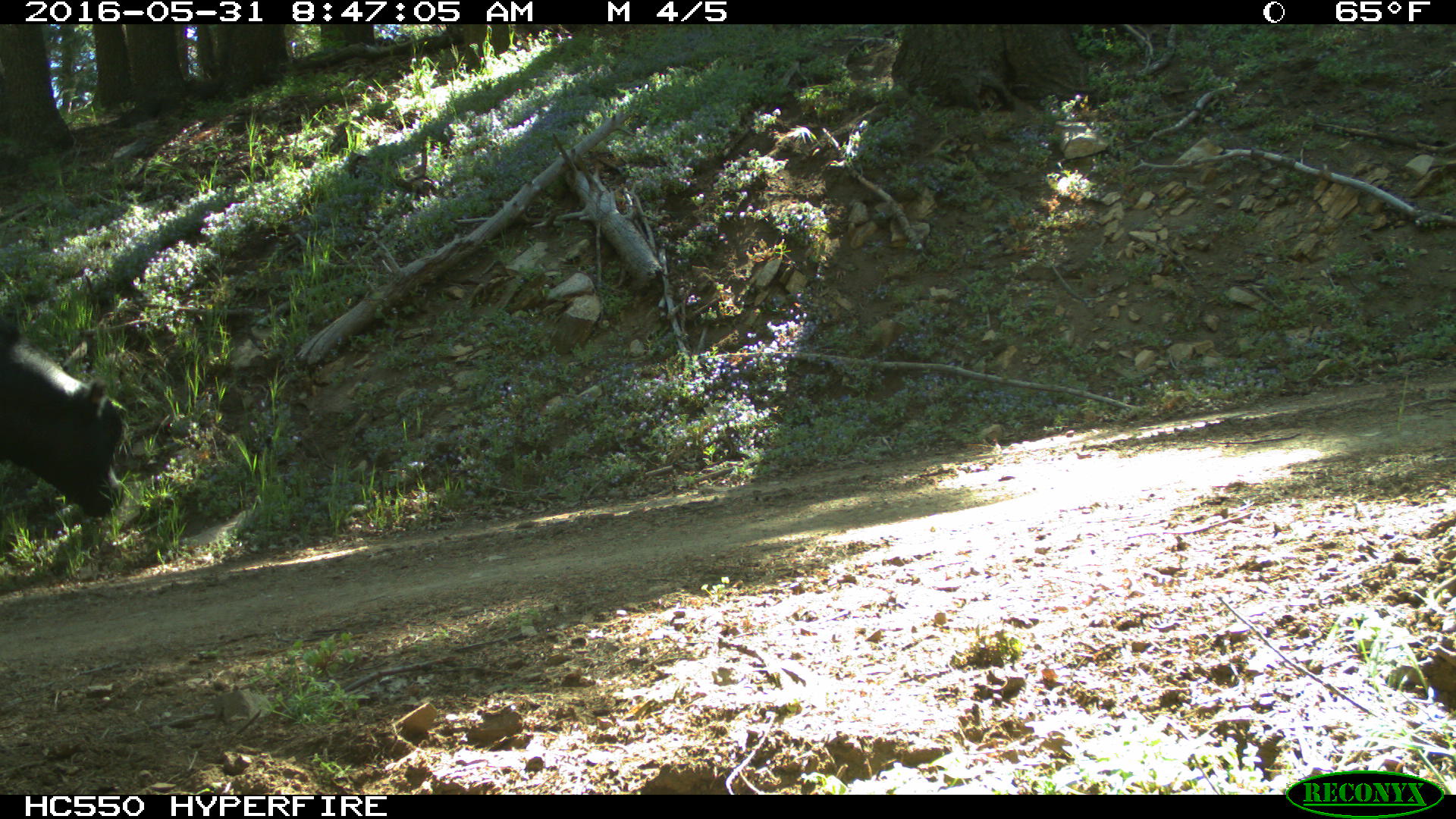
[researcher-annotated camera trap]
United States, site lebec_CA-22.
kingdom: Animalia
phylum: Chordata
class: Mammalia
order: Artiodactyla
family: Bovidae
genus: Bos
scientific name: Bos taurus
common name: domestic cow